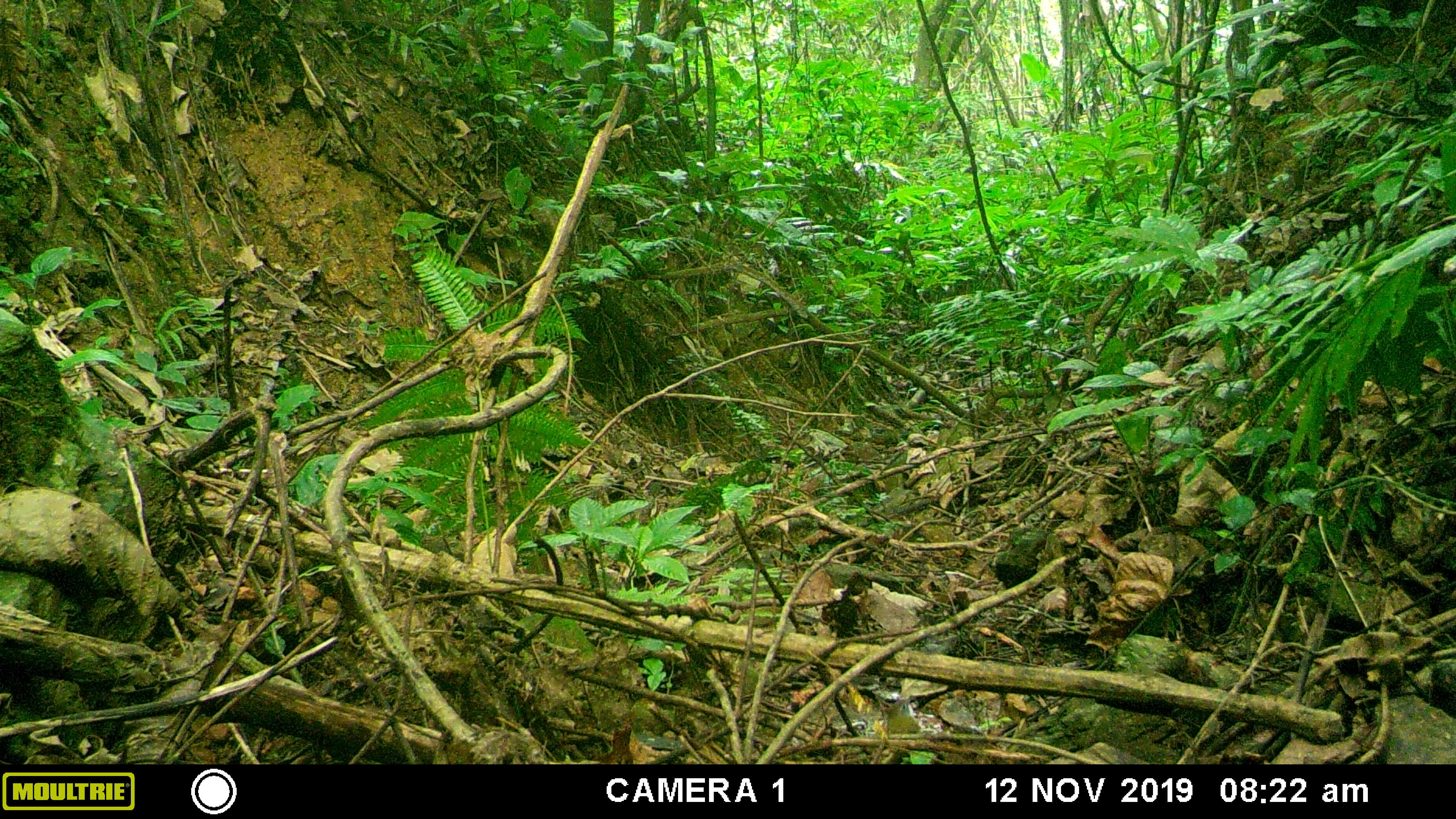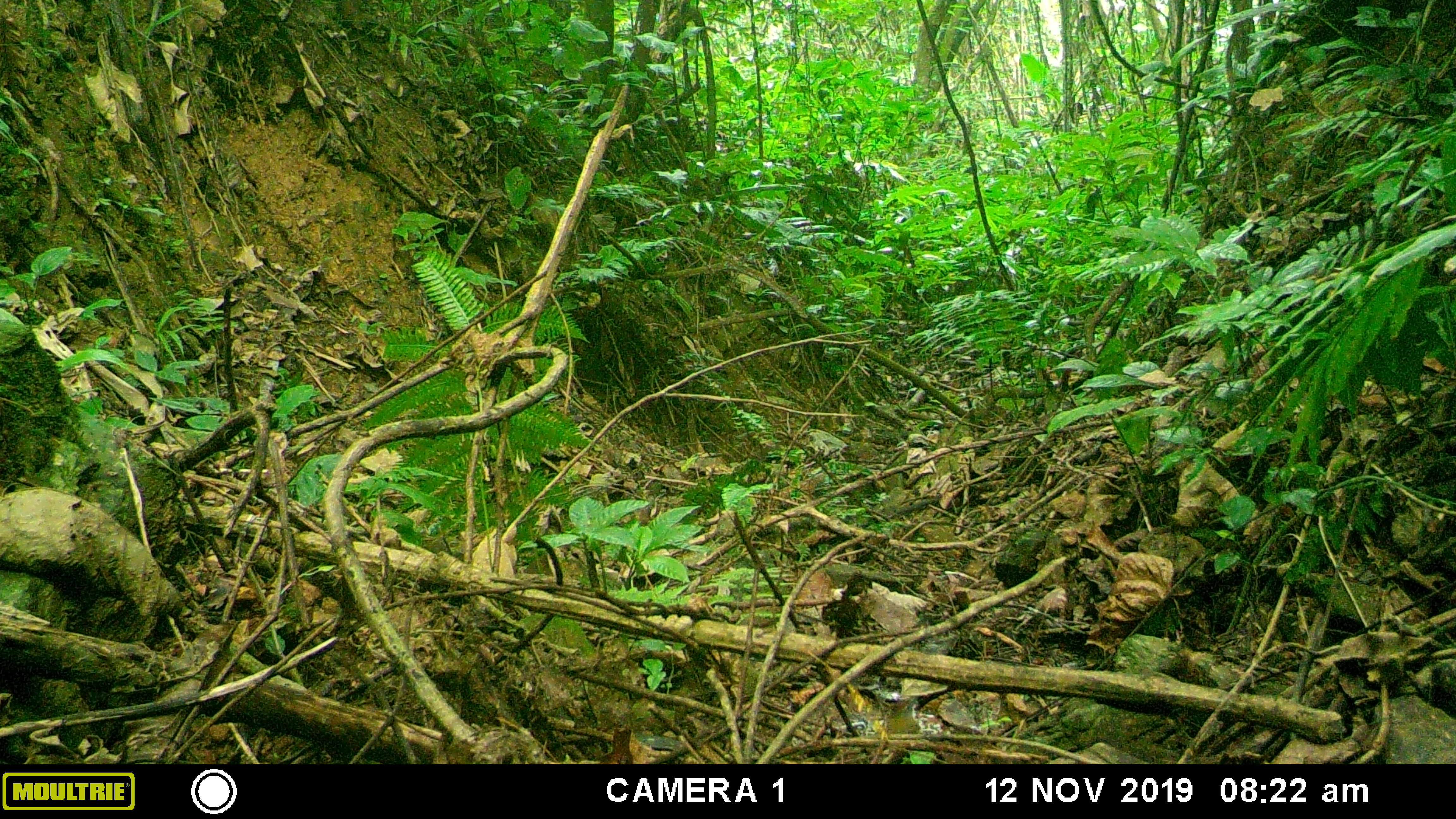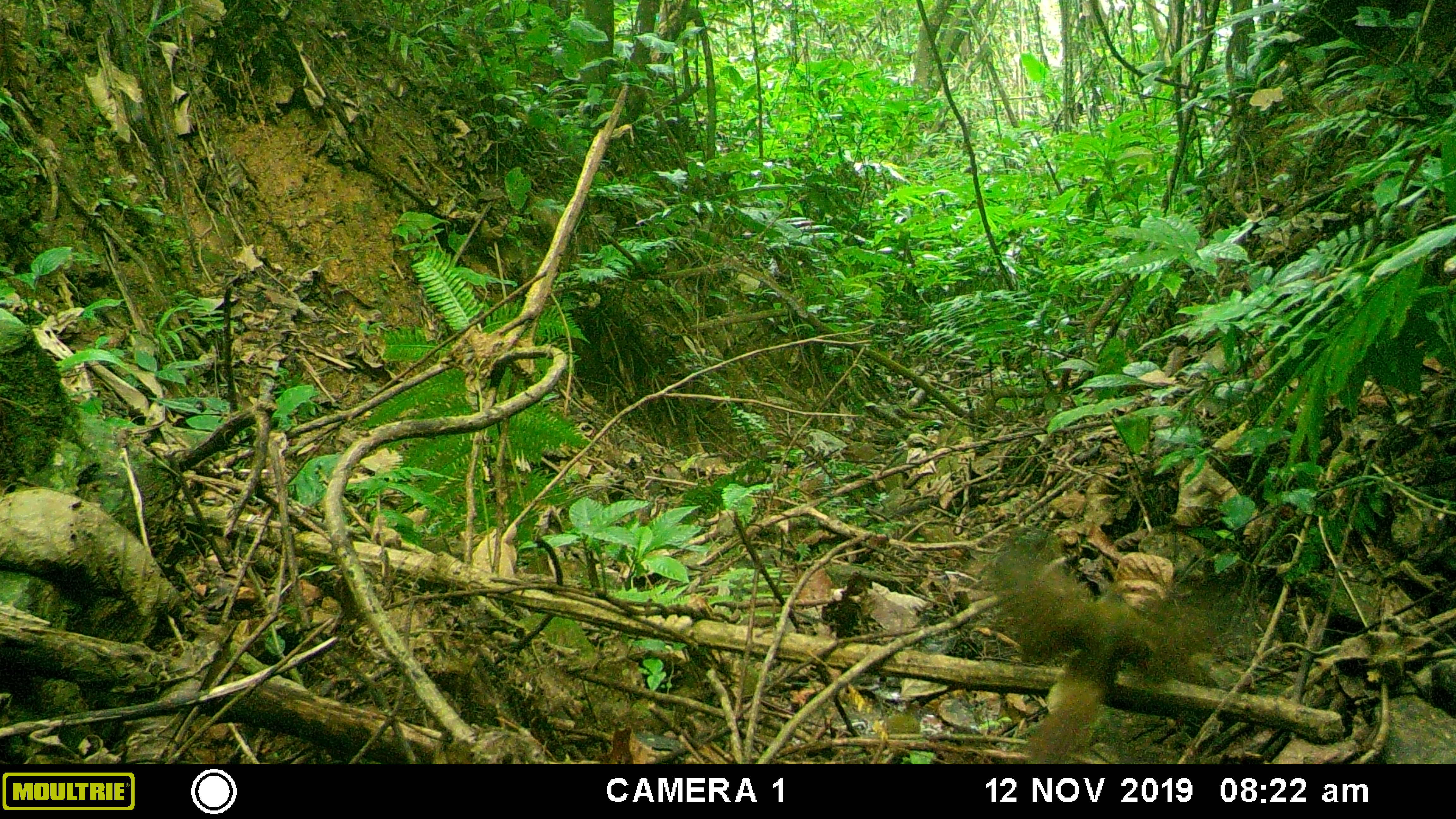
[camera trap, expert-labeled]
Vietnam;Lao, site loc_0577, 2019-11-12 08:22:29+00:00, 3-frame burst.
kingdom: Animalia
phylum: Chordata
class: Aves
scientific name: Aves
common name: bird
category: unidentified bird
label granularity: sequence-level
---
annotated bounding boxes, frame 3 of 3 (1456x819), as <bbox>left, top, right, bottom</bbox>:
unidentified bird: <bbox>988, 531, 1216, 762</bbox>